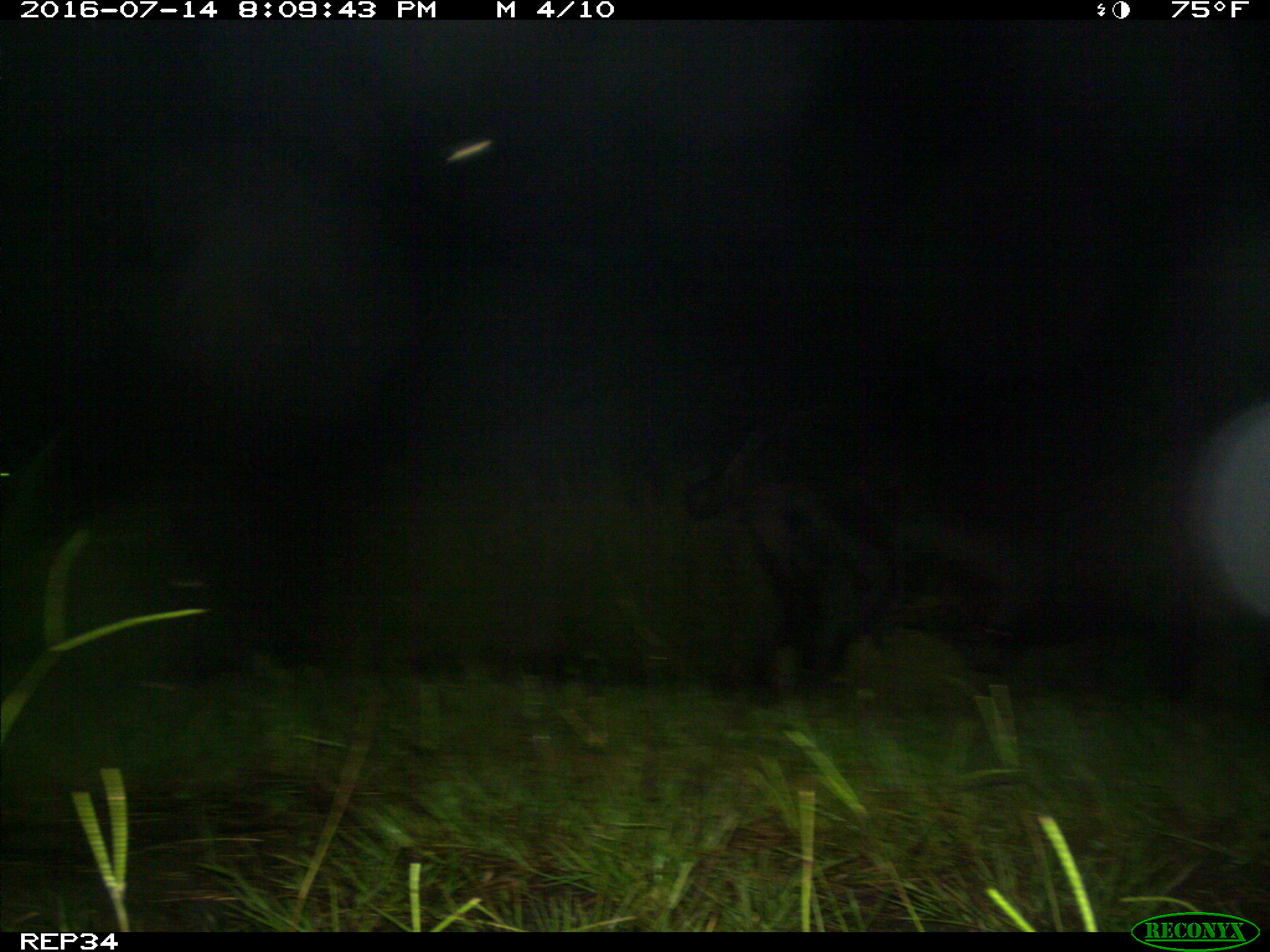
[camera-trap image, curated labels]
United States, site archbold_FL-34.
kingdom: Animalia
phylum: Chordata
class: Mammalia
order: Artiodactyla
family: Bovidae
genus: Bos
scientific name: Bos taurus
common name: domestic cow